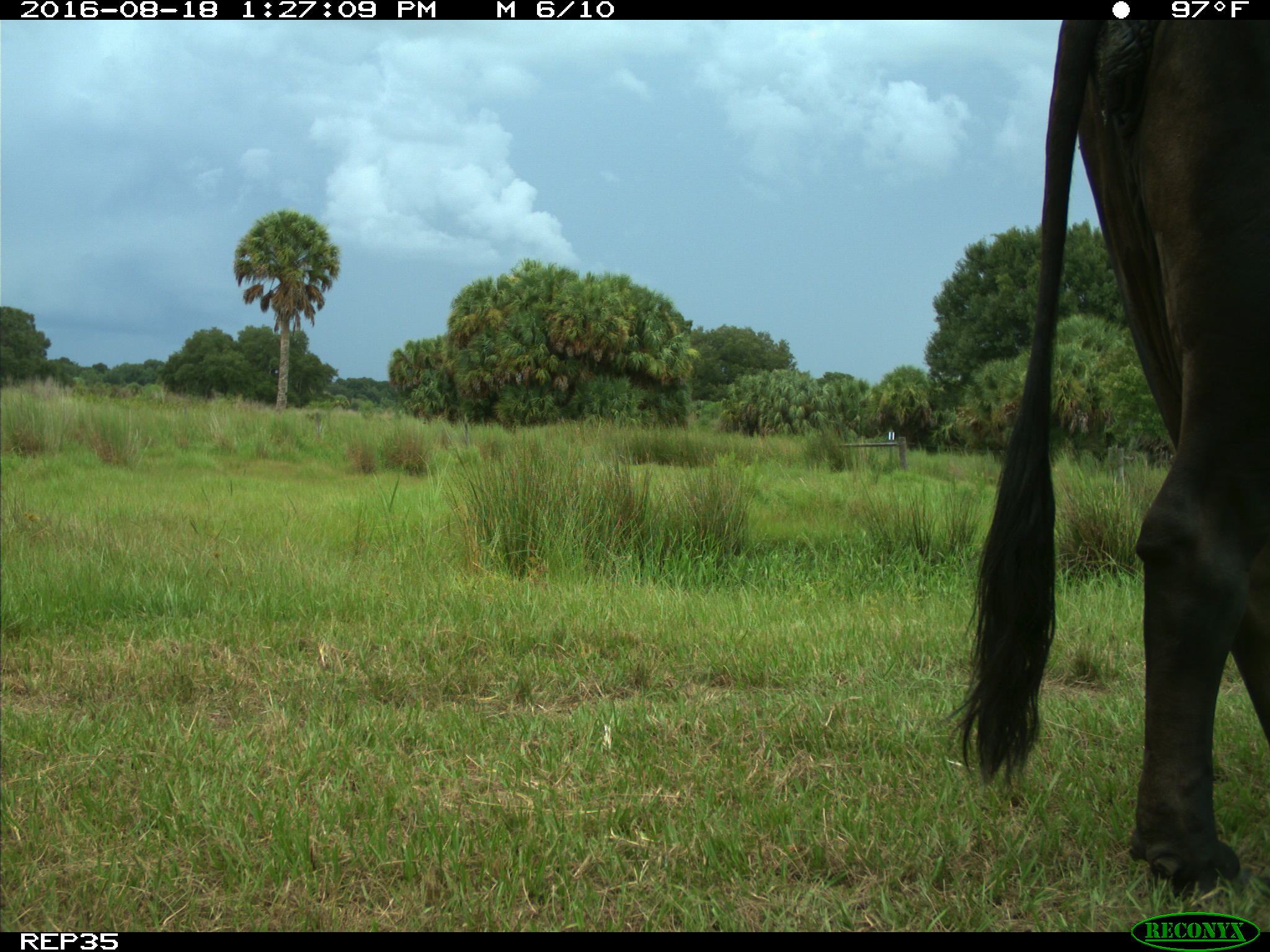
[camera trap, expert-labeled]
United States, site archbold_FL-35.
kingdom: Animalia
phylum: Chordata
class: Mammalia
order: Artiodactyla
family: Bovidae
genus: Bos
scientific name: Bos taurus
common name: domestic cow